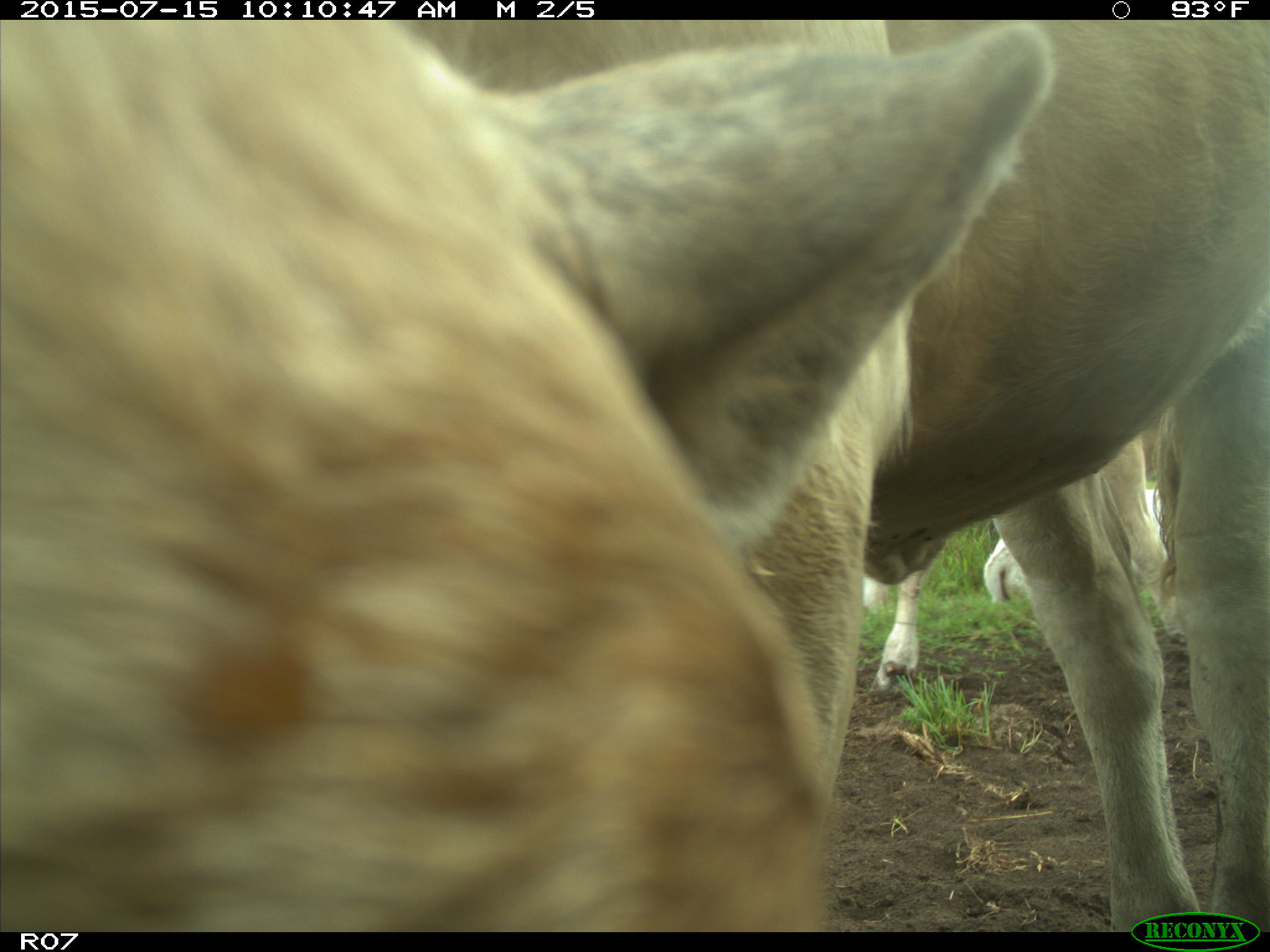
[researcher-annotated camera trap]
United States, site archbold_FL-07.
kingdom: Animalia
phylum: Chordata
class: Mammalia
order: Artiodactyla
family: Bovidae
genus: Bos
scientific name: Bos taurus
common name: domestic cow